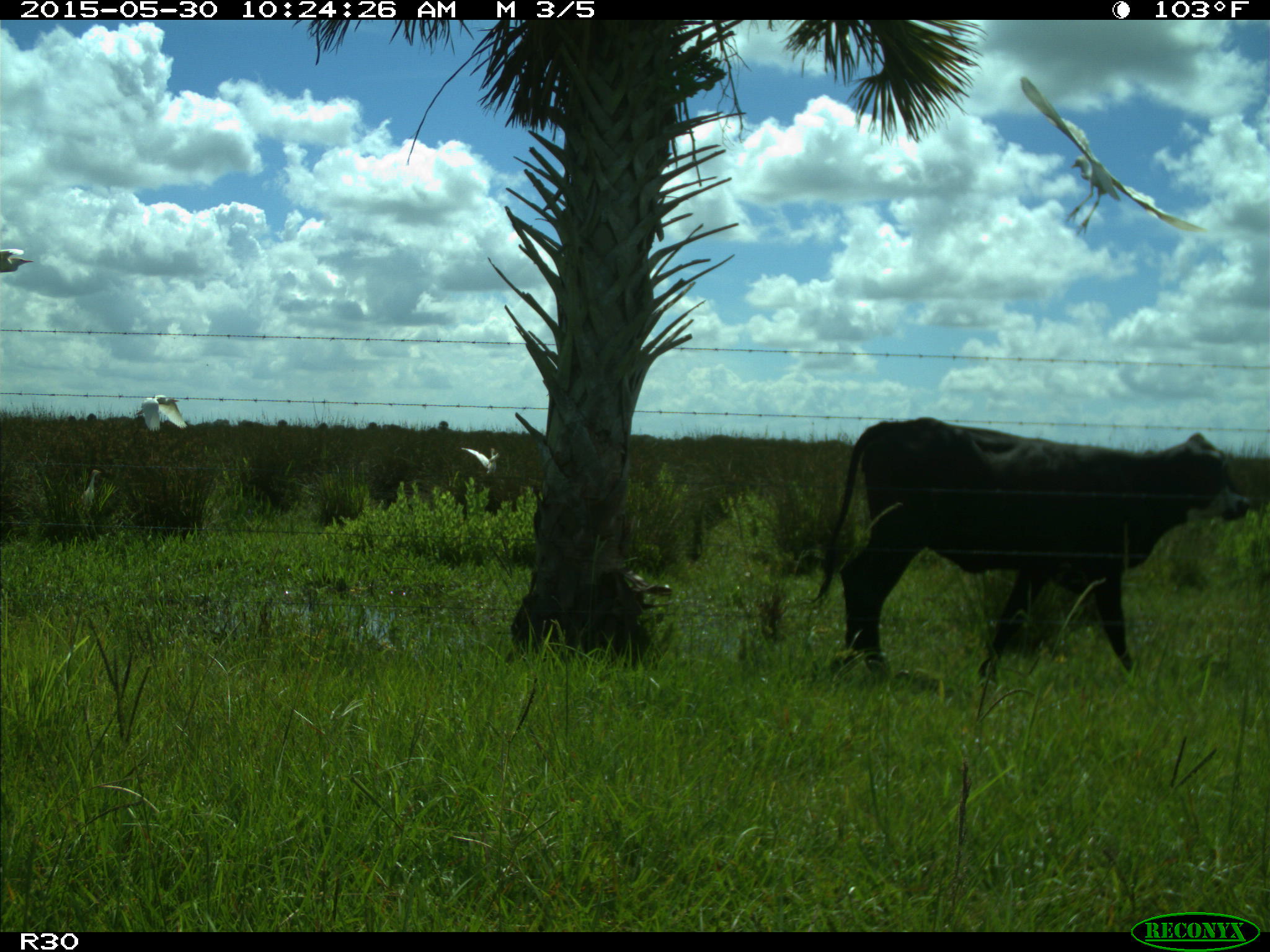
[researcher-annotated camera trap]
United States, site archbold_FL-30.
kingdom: Animalia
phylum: Chordata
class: Mammalia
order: Artiodactyla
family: Bovidae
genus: Bos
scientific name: Bos taurus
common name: domestic cow